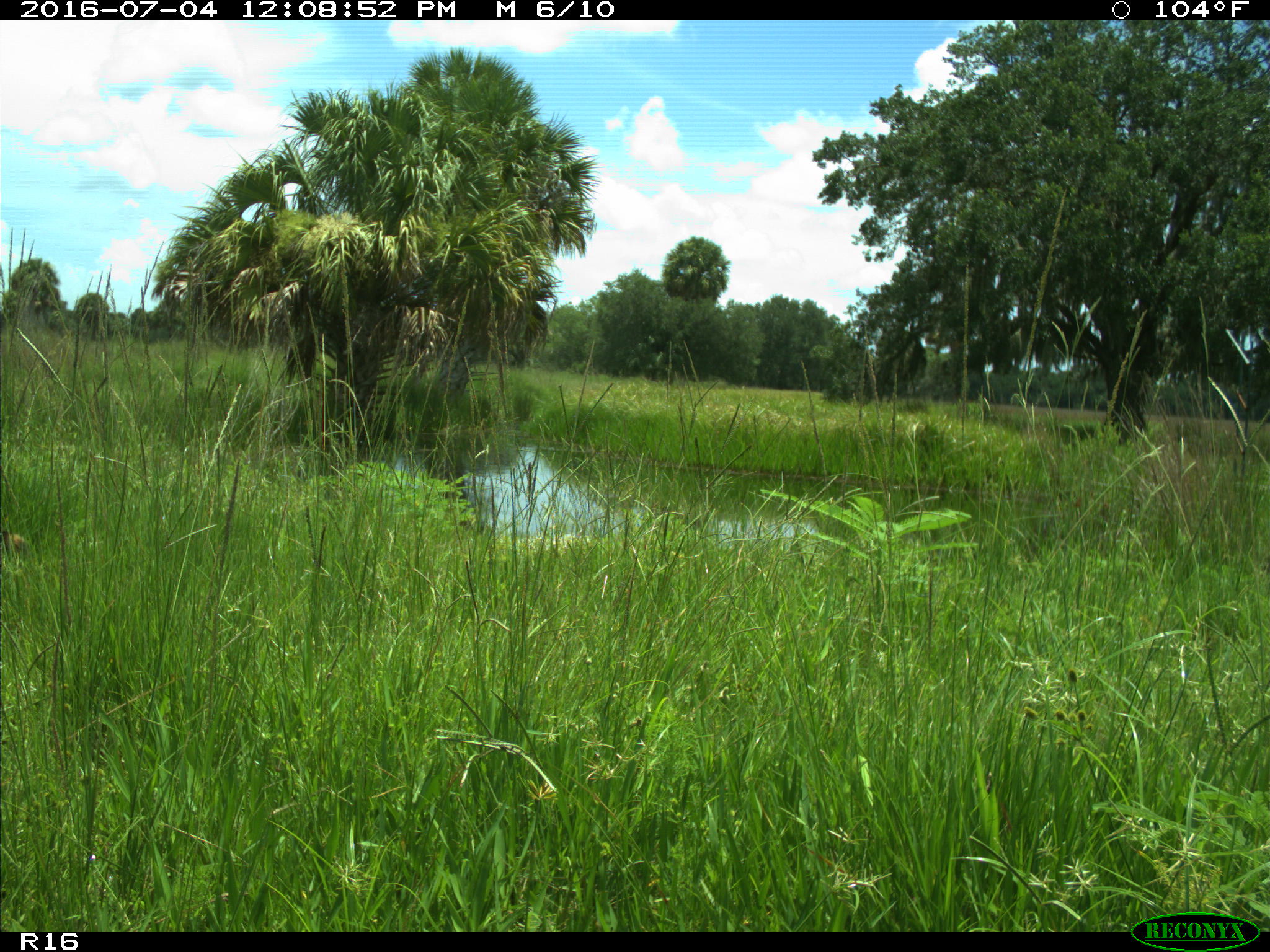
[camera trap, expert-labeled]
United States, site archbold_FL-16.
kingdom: Animalia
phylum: Chordata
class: Mammalia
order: Carnivora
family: Procyonidae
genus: Procyon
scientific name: Procyon lotor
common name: common raccoon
Procyon lotor (common raccoon).